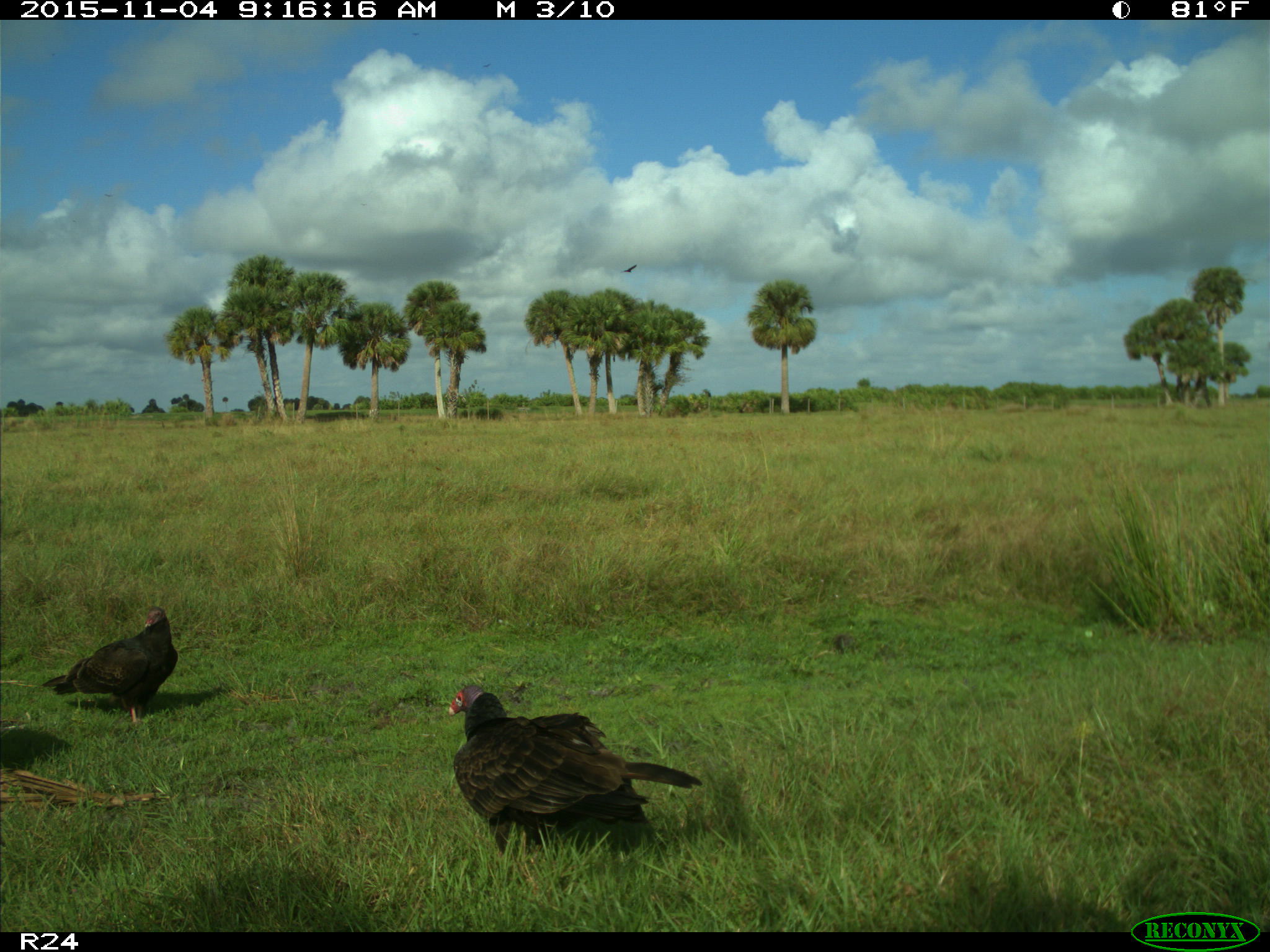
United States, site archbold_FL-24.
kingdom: Animalia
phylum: Chordata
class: Aves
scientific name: Aves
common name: birds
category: unidentified bird